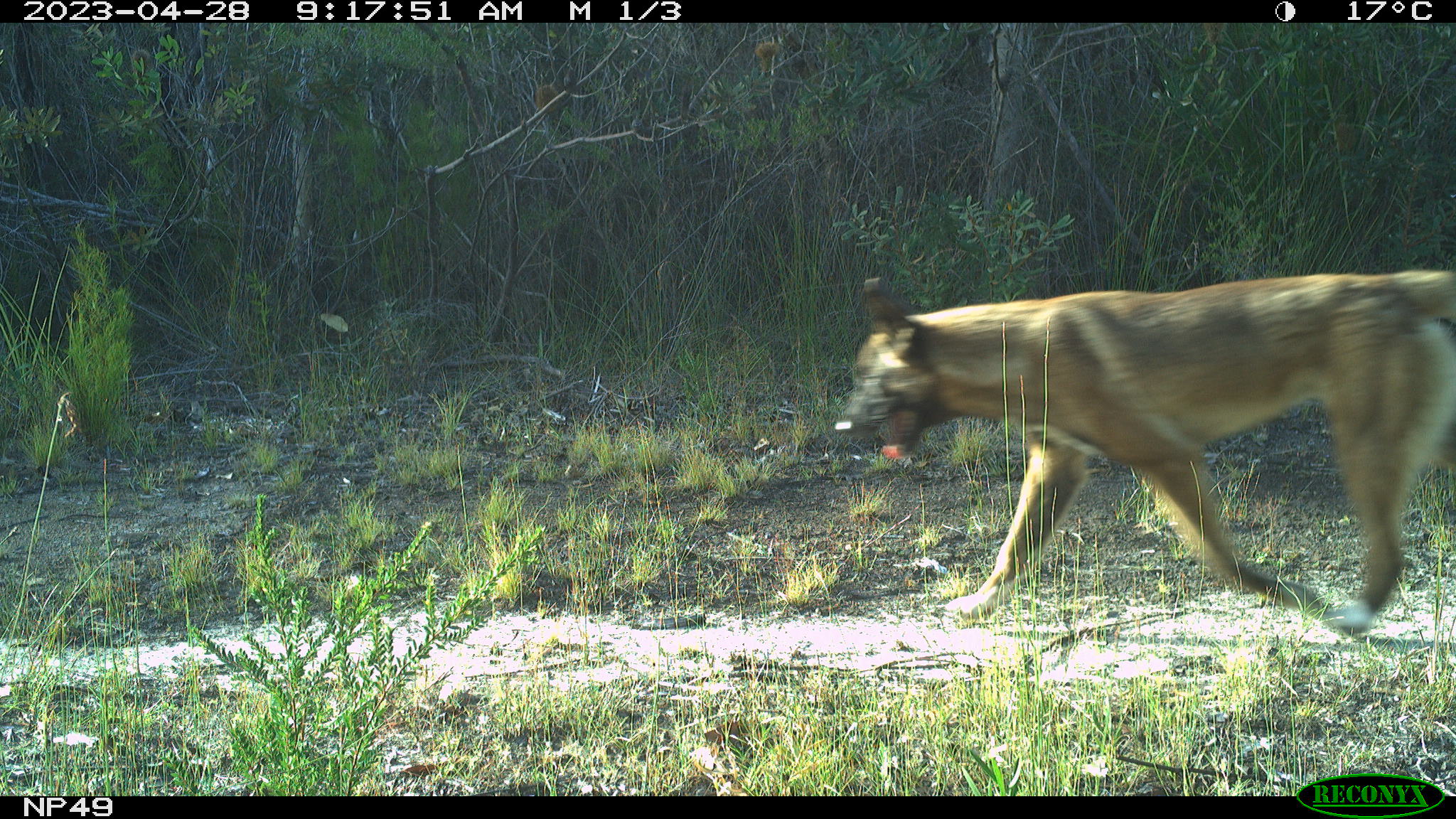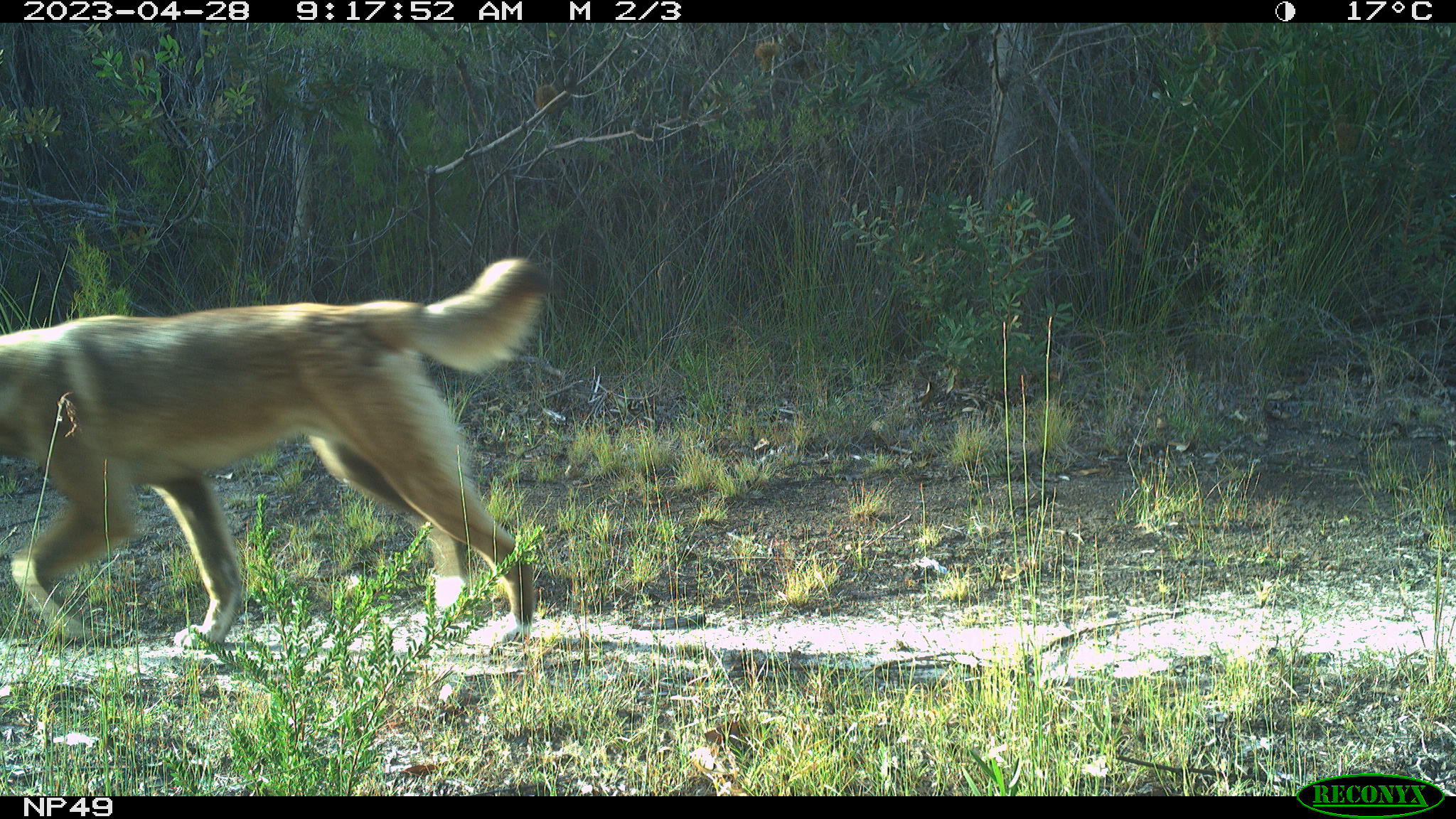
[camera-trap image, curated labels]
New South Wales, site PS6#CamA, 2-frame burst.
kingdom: Animalia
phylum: Chordata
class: Mammalia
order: Carnivora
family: Canidae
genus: Canis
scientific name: Canis familiaris dingo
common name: dingo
Dingo (Canis familiaris dingo).